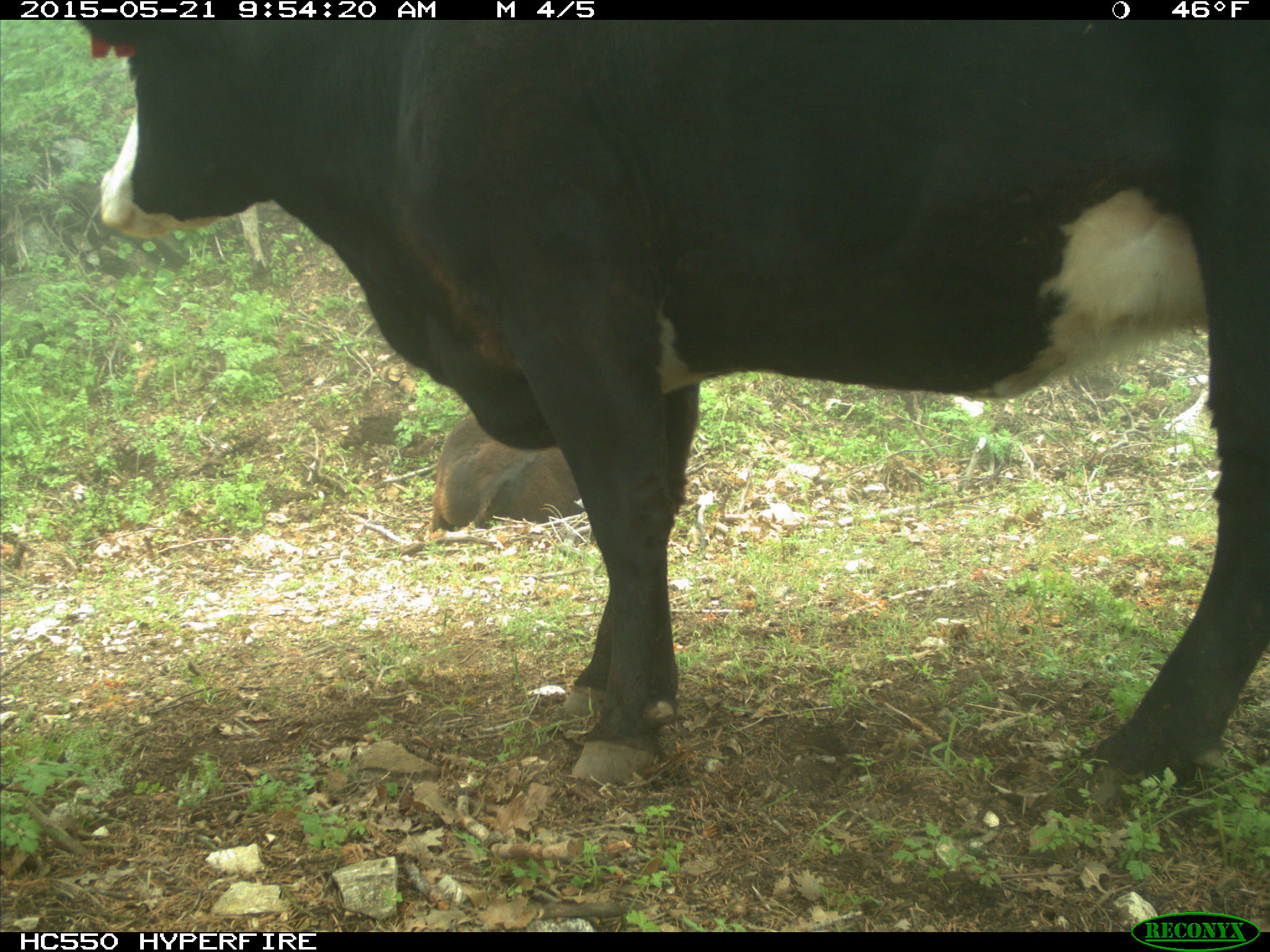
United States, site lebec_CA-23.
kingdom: Animalia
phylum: Chordata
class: Mammalia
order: Artiodactyla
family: Bovidae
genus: Bos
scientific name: Bos taurus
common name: domestic cow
Bos taurus (domestic cow).